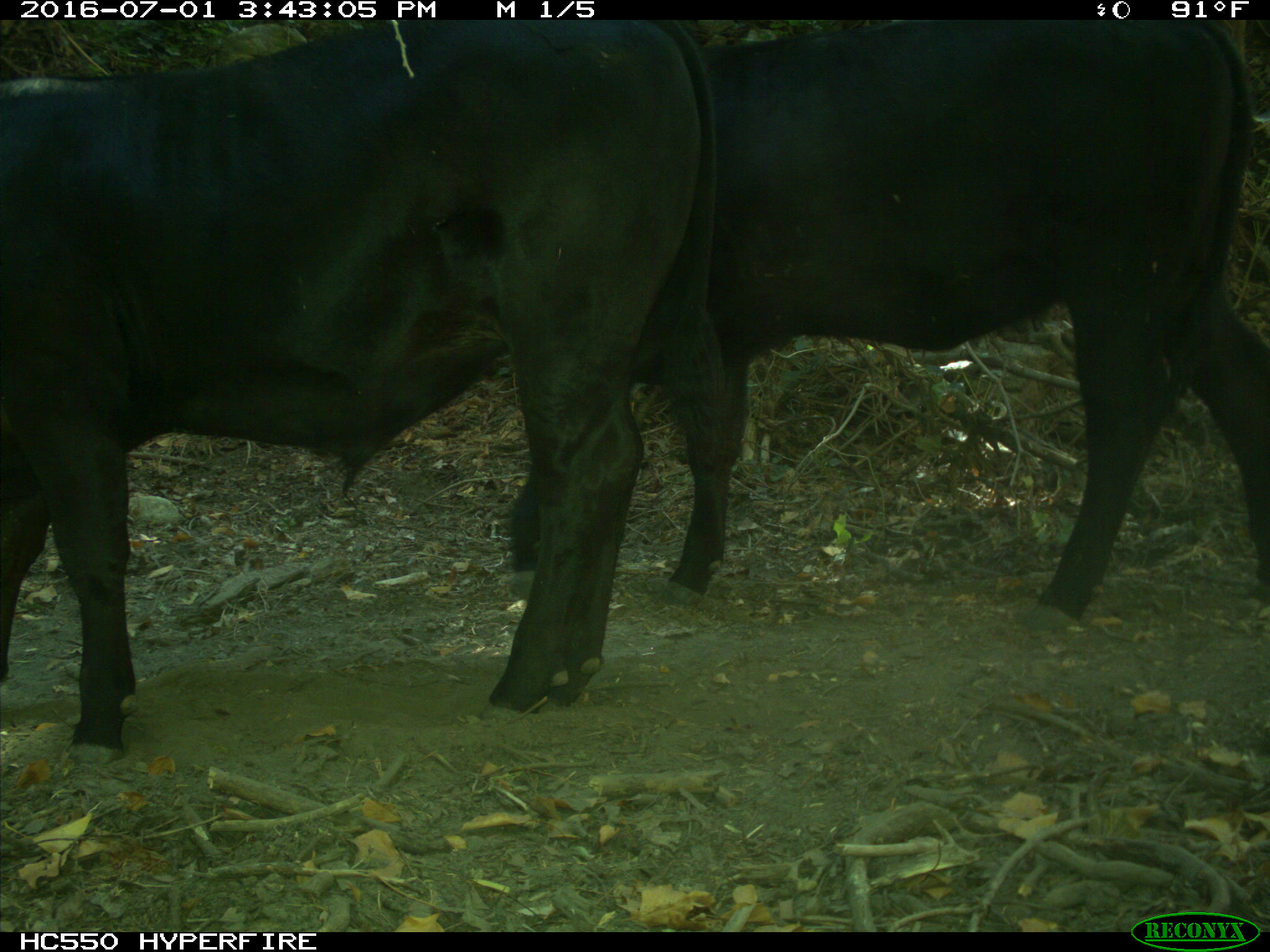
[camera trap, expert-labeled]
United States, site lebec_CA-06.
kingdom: Animalia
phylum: Chordata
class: Mammalia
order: Artiodactyla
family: Bovidae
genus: Bos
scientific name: Bos taurus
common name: domestic cow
Bos taurus (domestic cow).